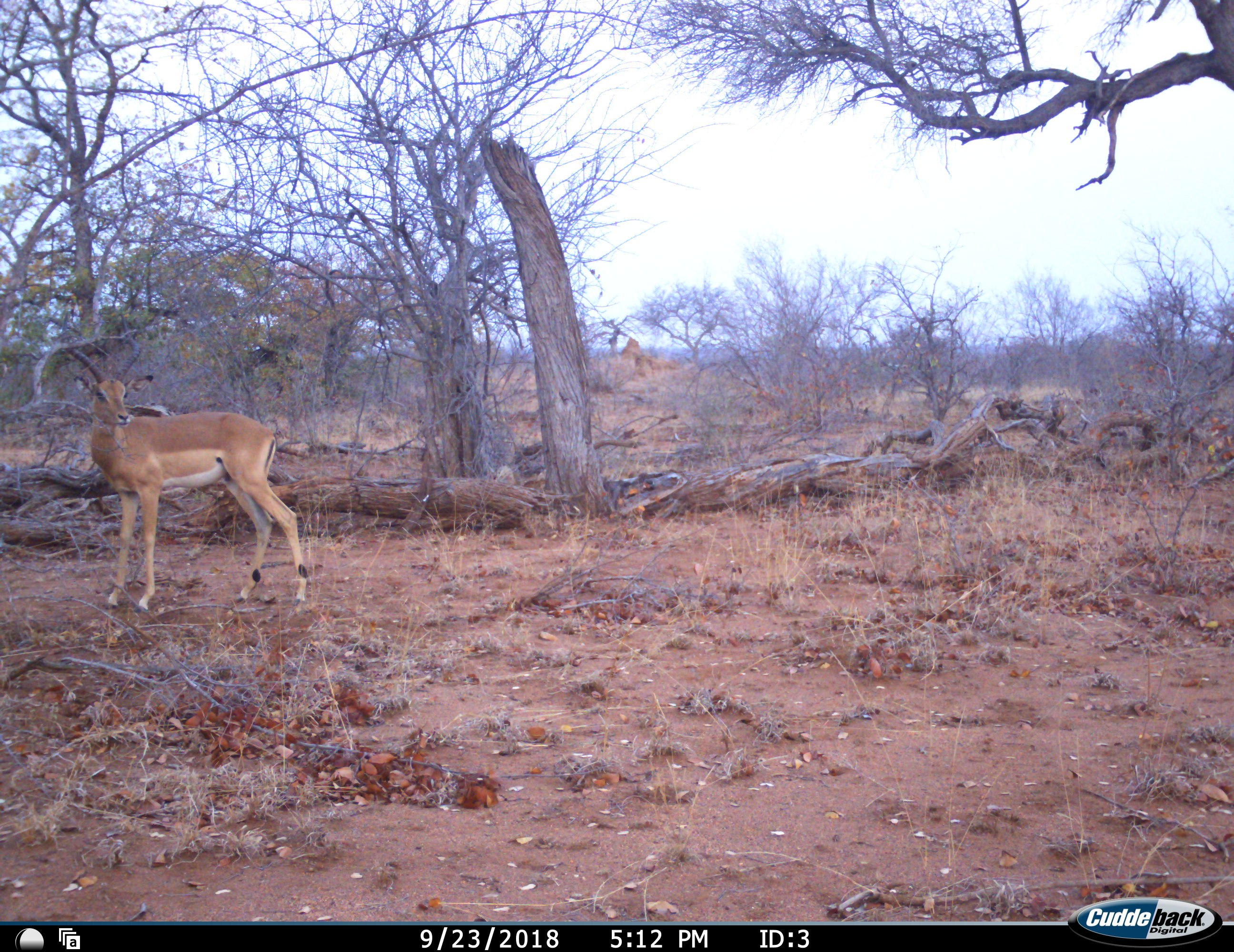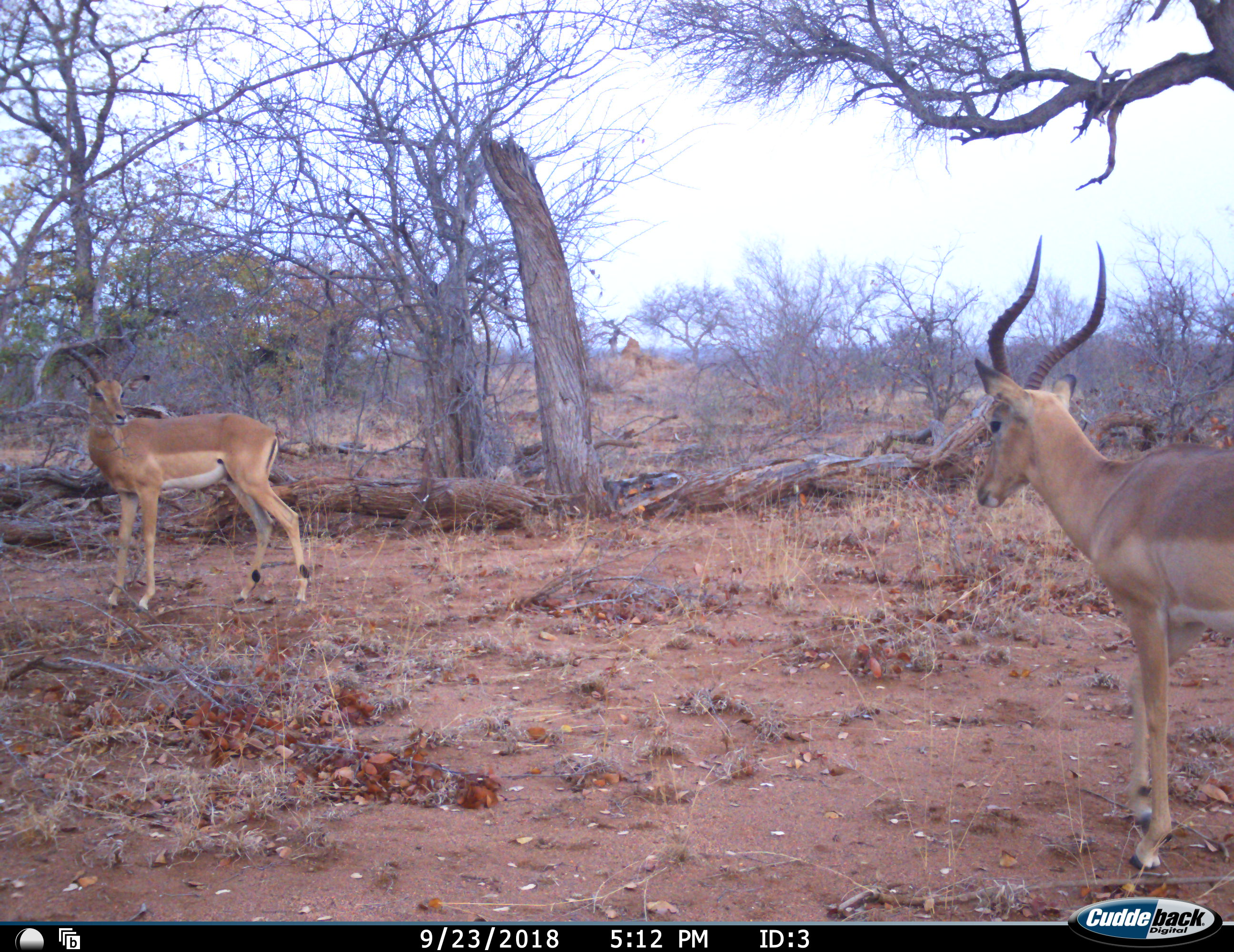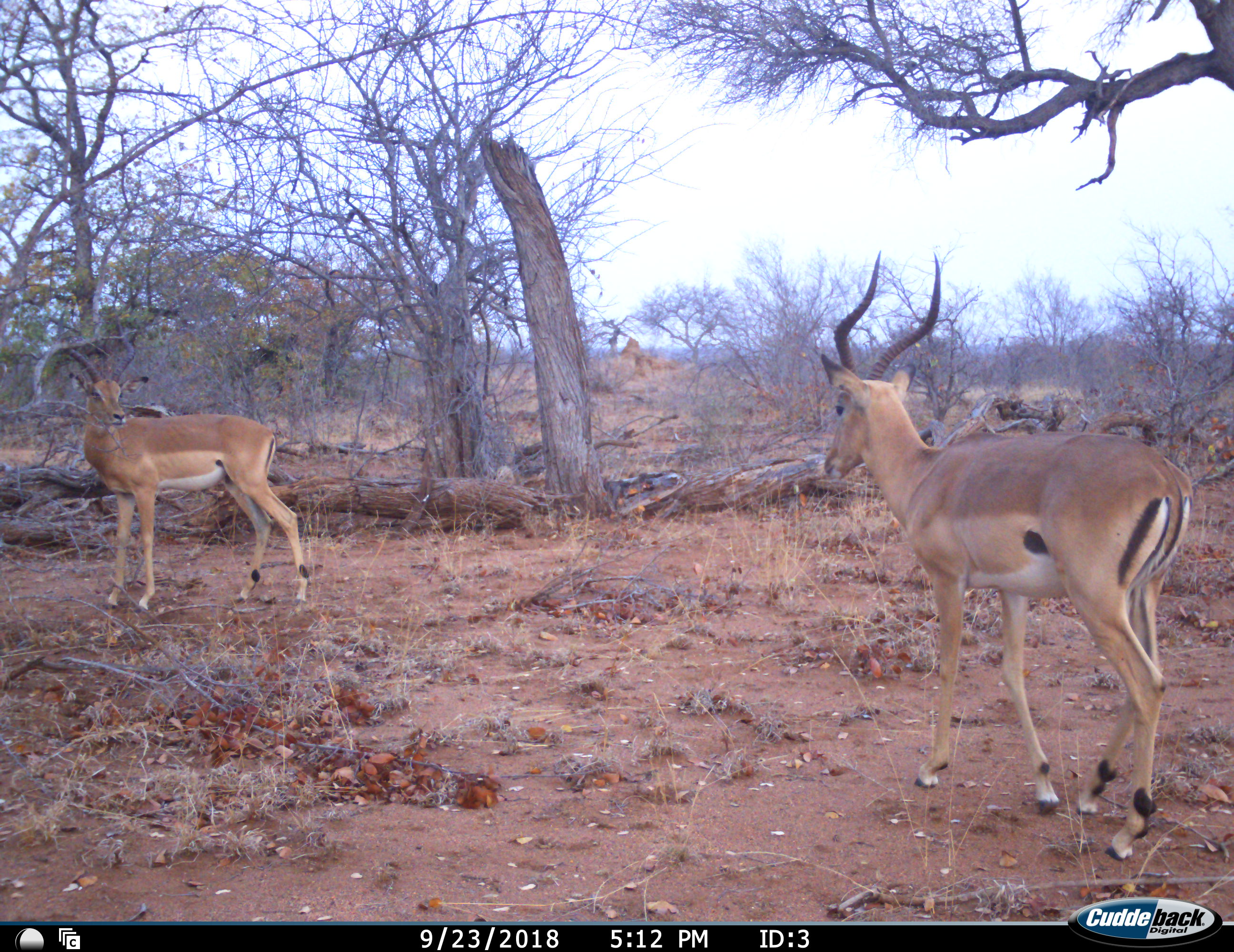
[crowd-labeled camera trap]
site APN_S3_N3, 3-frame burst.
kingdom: Animalia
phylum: Chordata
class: Mammalia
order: Artiodactyla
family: Bovidae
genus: Aepyceros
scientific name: Aepyceros melampus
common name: impala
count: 2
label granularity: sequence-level